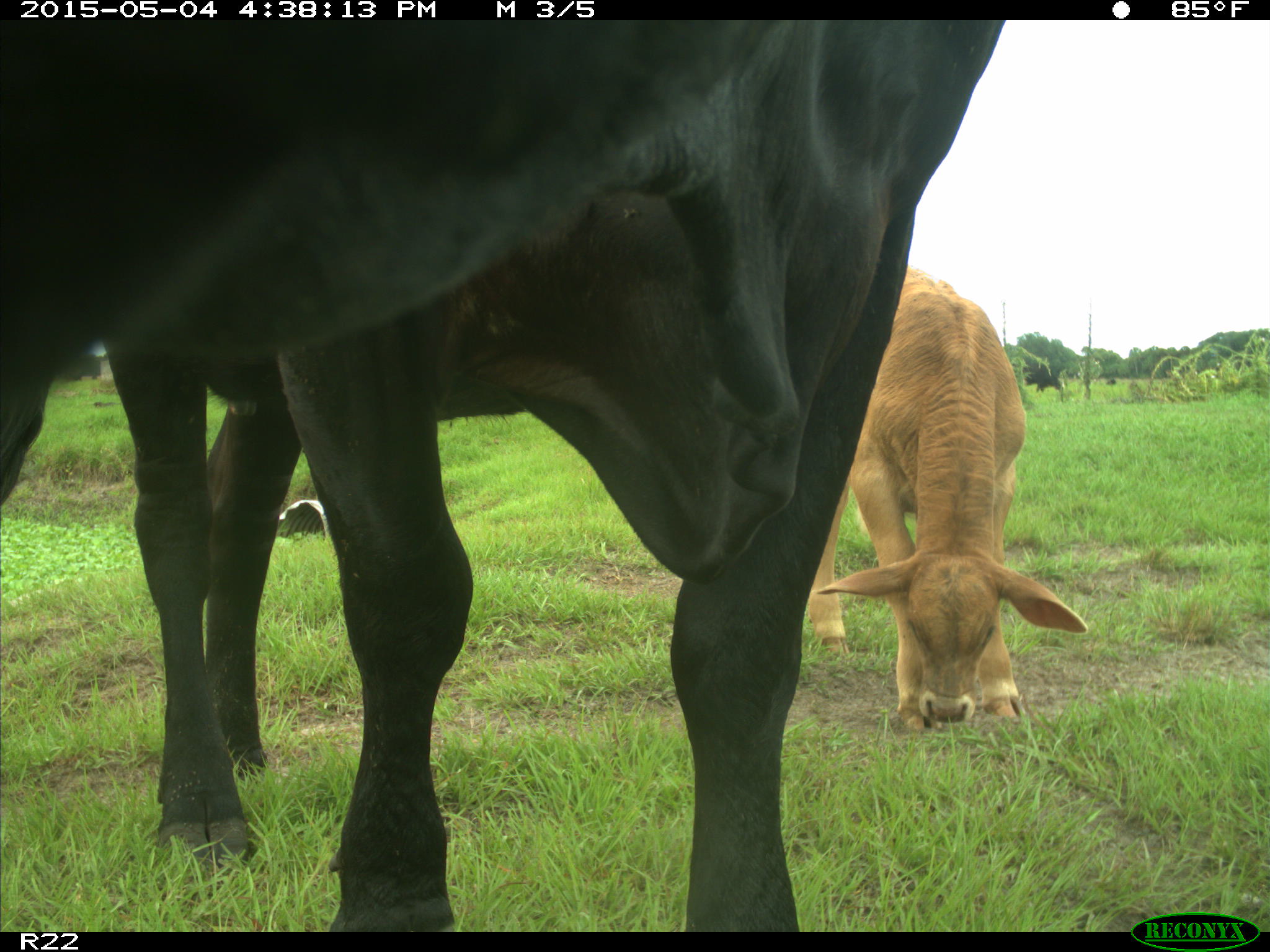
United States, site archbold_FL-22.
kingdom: Animalia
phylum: Chordata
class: Mammalia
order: Artiodactyla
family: Bovidae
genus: Bos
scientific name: Bos taurus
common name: domestic cow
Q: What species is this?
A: Bos taurus (domestic cow).